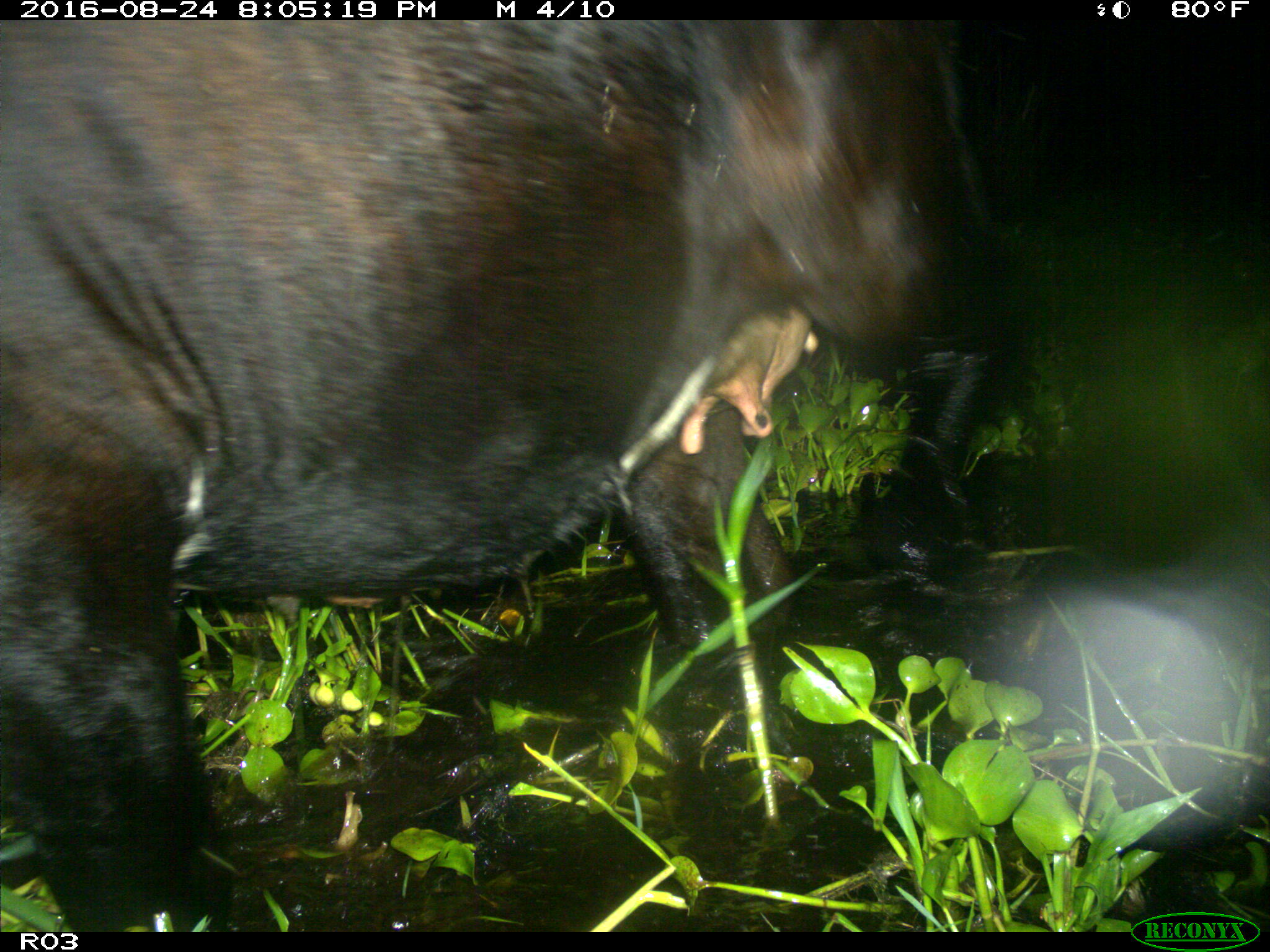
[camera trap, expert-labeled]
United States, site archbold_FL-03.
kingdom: Animalia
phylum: Chordata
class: Mammalia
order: Artiodactyla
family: Bovidae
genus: Bos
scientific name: Bos taurus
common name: domestic cow